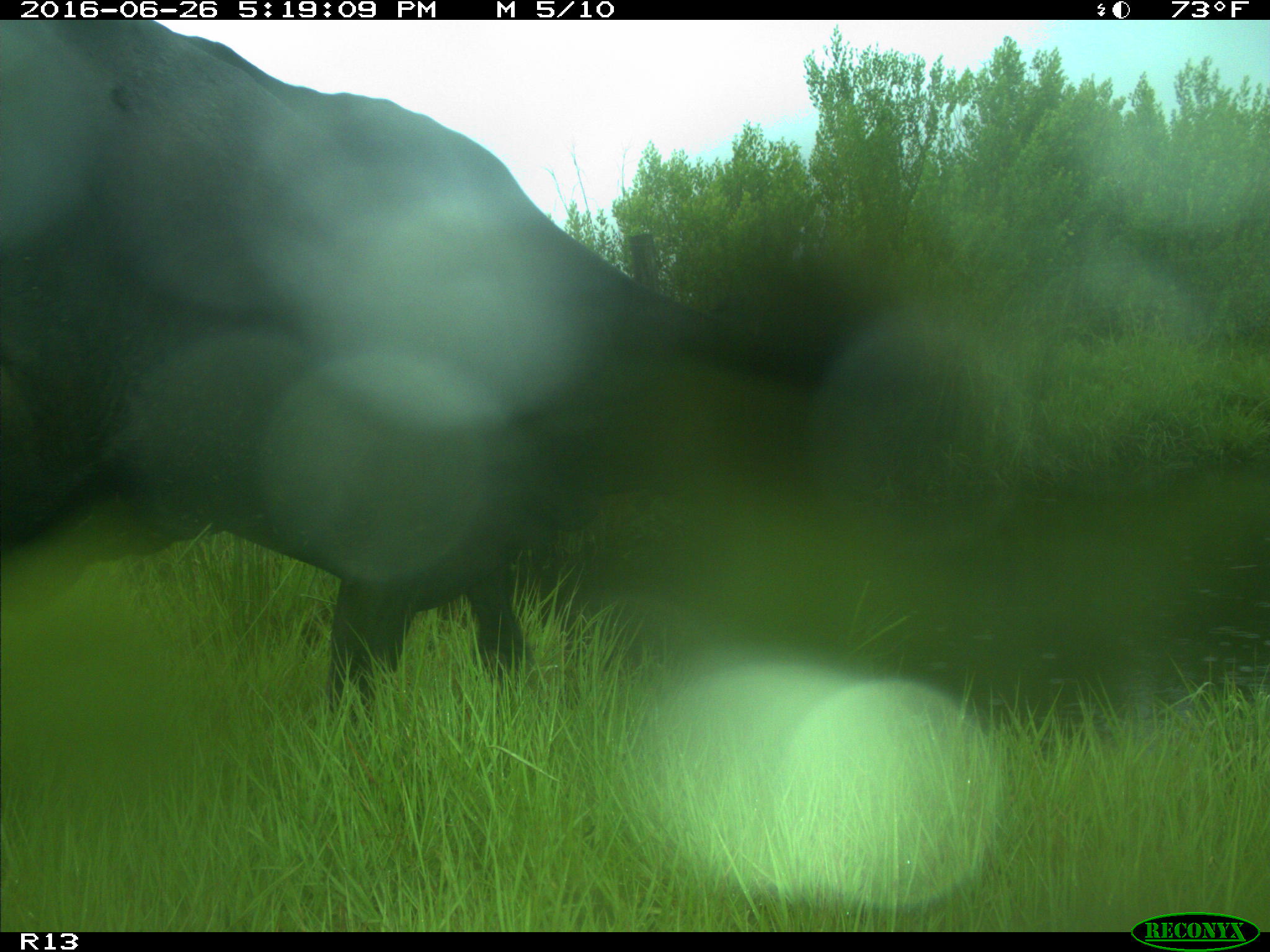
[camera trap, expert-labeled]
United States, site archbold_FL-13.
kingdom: Animalia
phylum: Chordata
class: Mammalia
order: Artiodactyla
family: Bovidae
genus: Bos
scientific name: Bos taurus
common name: domestic cow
Bos taurus (domestic cow).